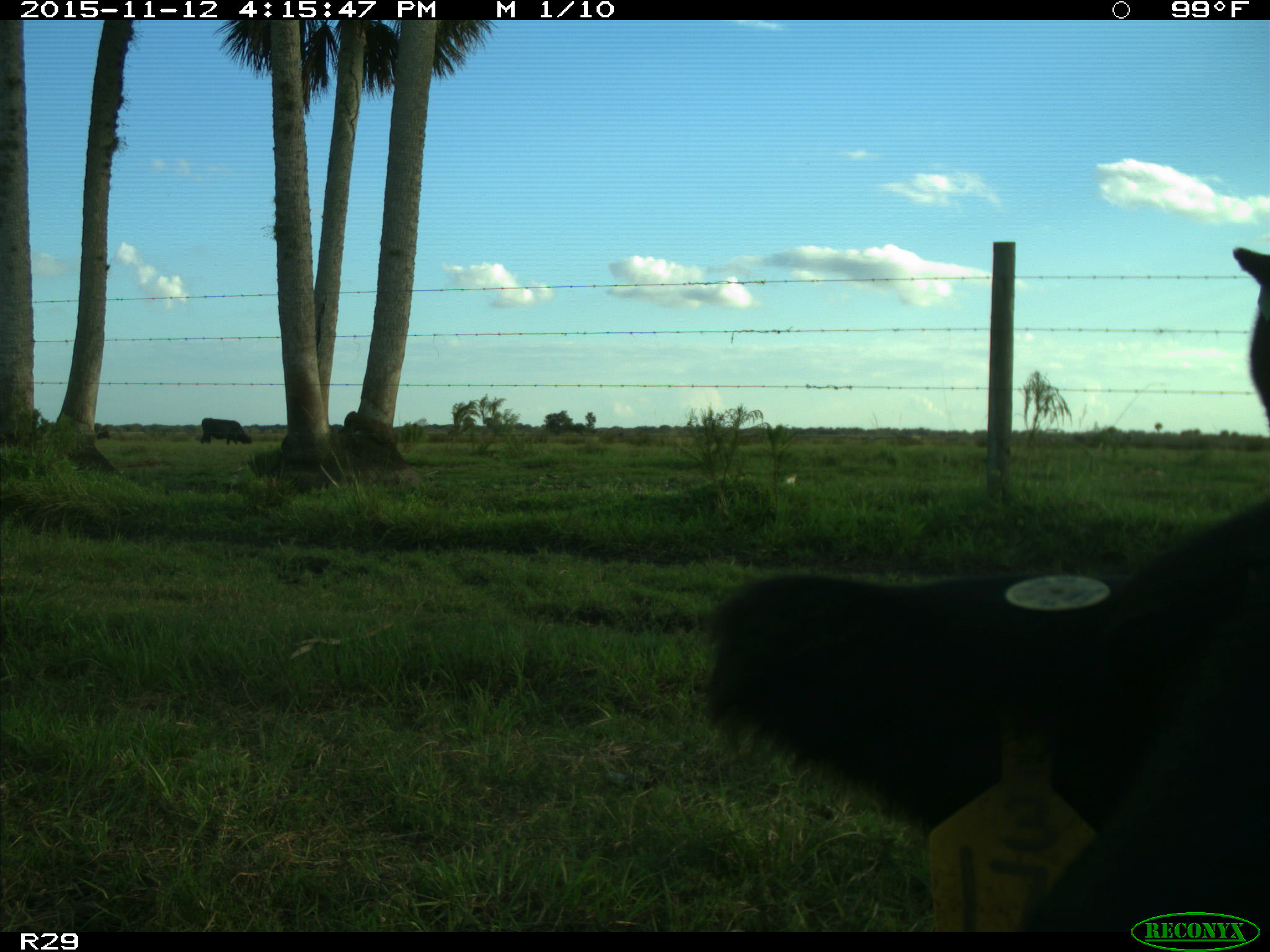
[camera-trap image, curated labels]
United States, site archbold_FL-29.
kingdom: Animalia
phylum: Chordata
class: Mammalia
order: Artiodactyla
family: Bovidae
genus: Bos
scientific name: Bos taurus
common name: domestic cow